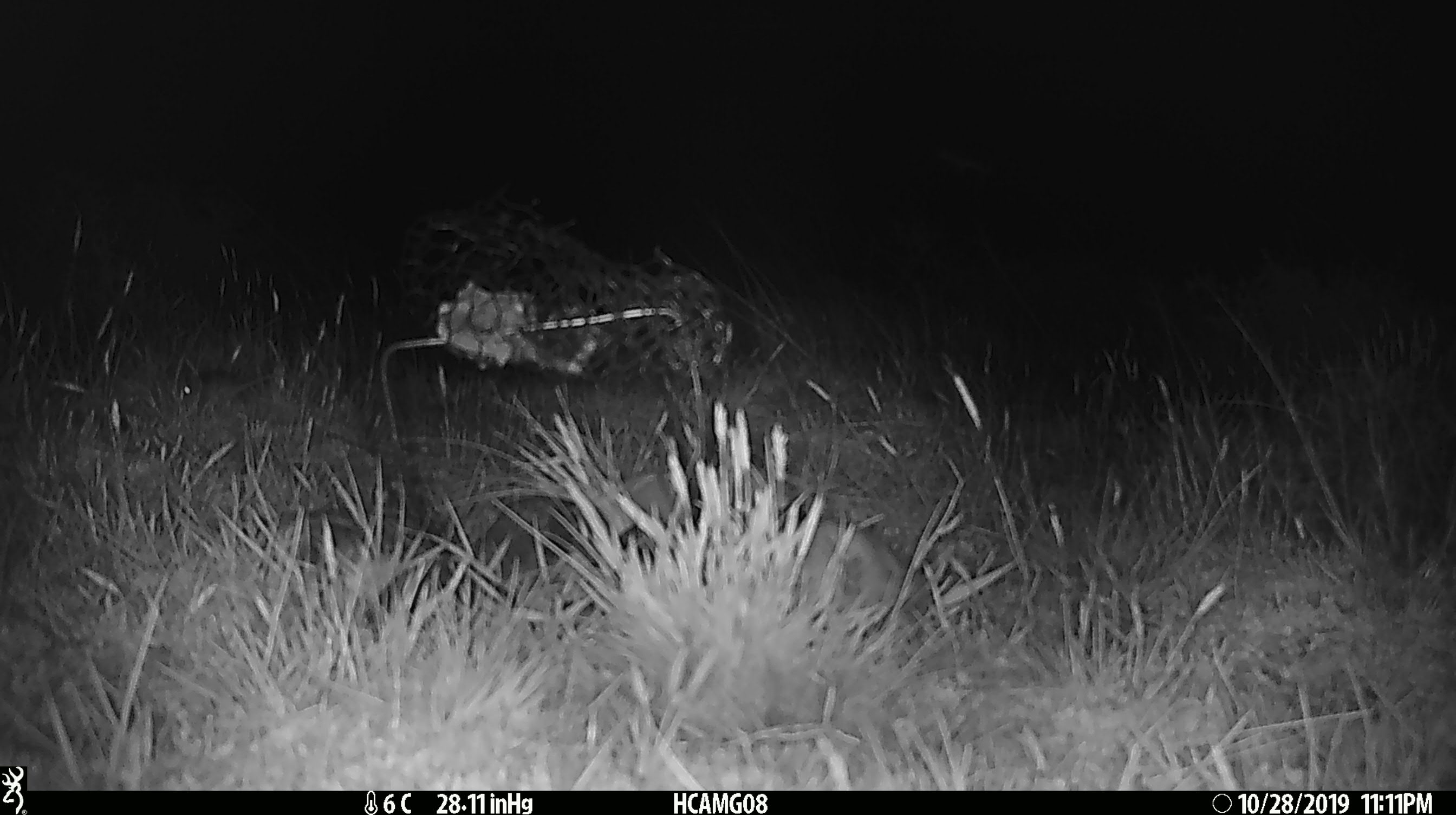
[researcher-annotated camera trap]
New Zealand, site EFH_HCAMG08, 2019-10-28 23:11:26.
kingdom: Animalia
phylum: Chordata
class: Mammalia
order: Rodentia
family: Muridae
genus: Mus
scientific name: Mus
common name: mouse